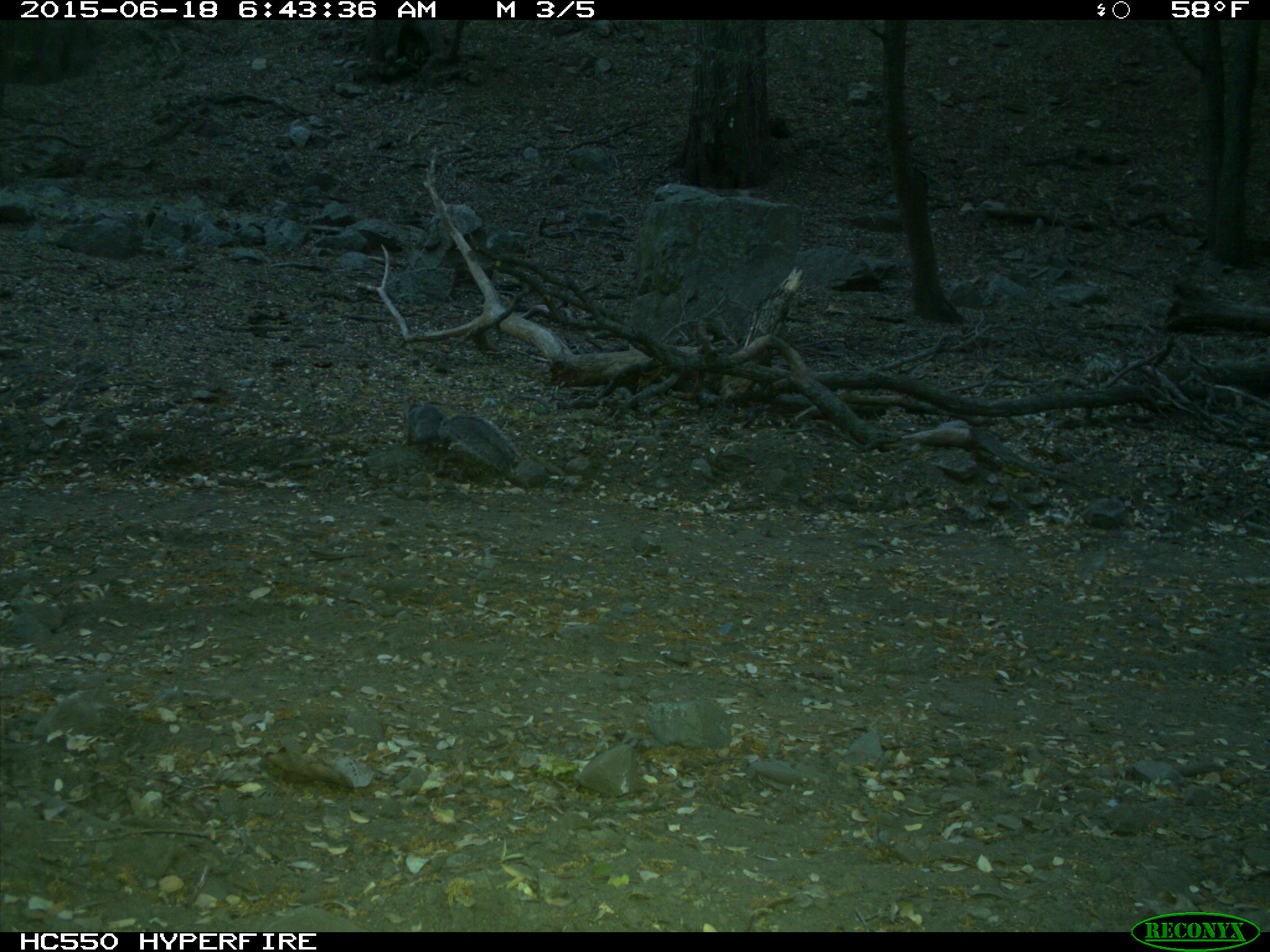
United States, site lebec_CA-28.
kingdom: Animalia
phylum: Chordata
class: Mammalia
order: Rodentia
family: Sciuridae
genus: Sciurus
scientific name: Sciurus carolinensis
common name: eastern gray squirrel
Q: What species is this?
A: Sciurus carolinensis (eastern gray squirrel).